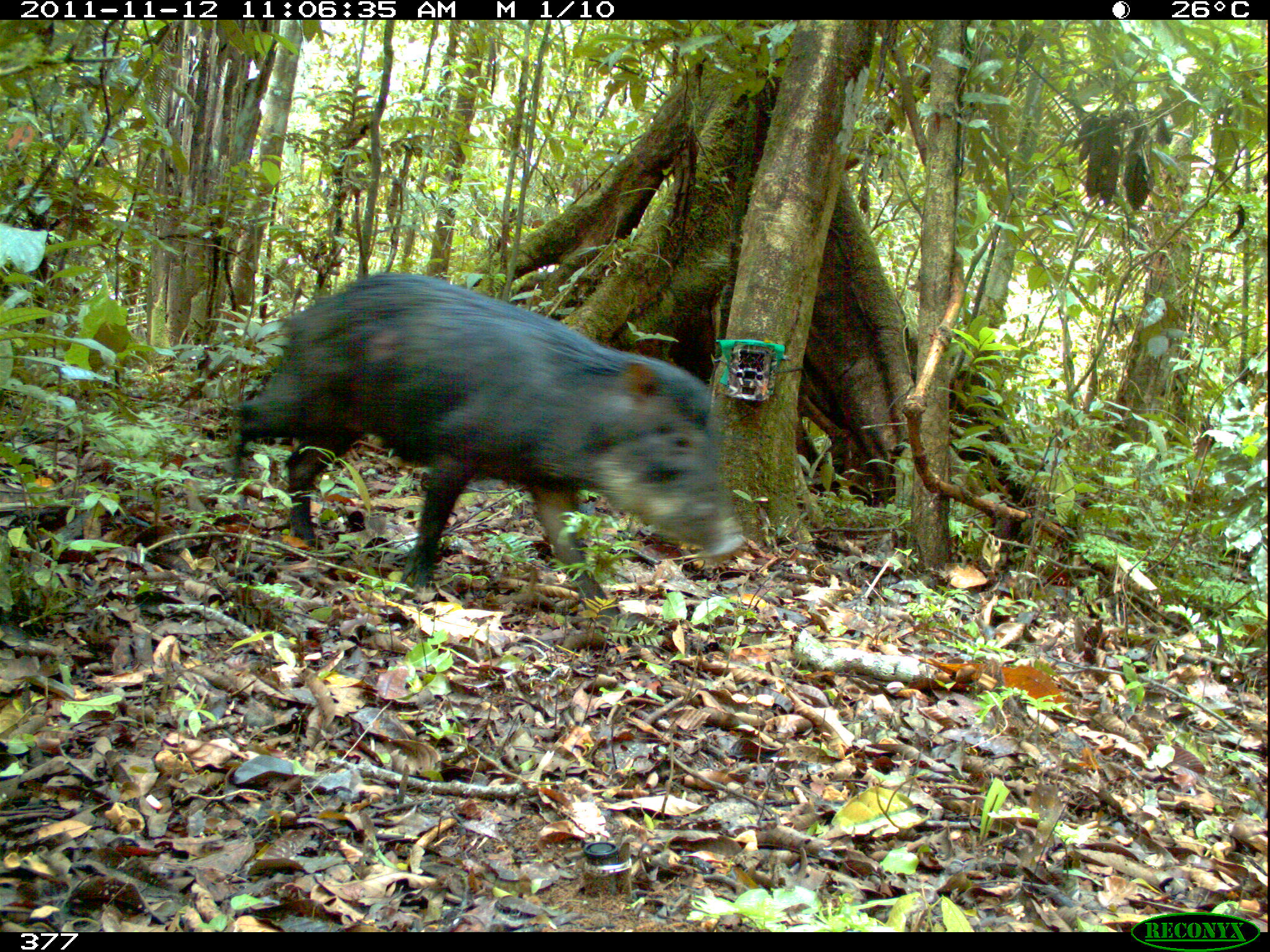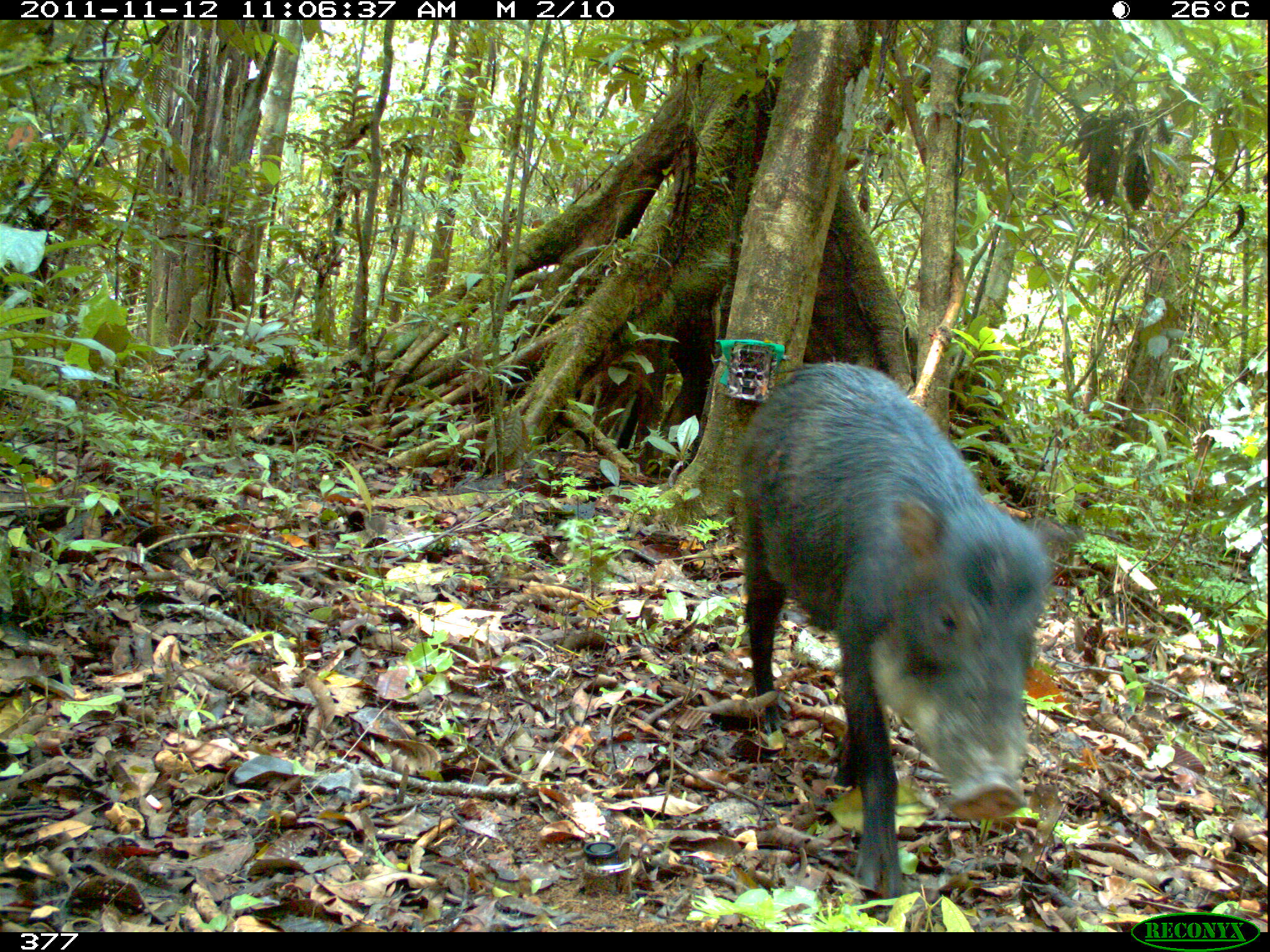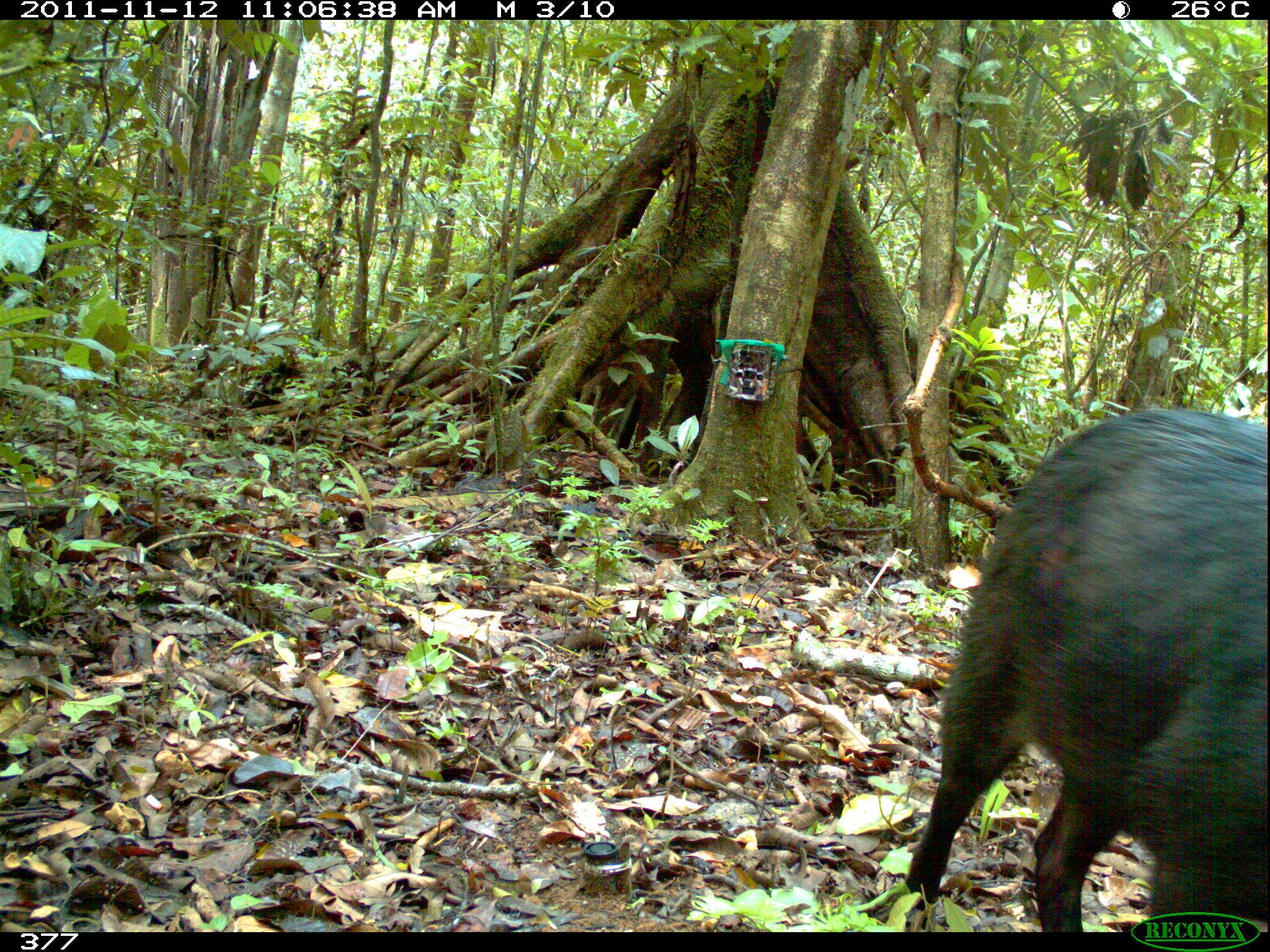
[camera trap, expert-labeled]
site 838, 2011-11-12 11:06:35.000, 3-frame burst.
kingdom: Animalia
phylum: Chordata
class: Mammalia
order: Artiodactyla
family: Tayassuidae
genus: Tayassu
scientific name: Tayassu pecari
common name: white-lipped peccary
Tayassu pecari (white-lipped peccary).